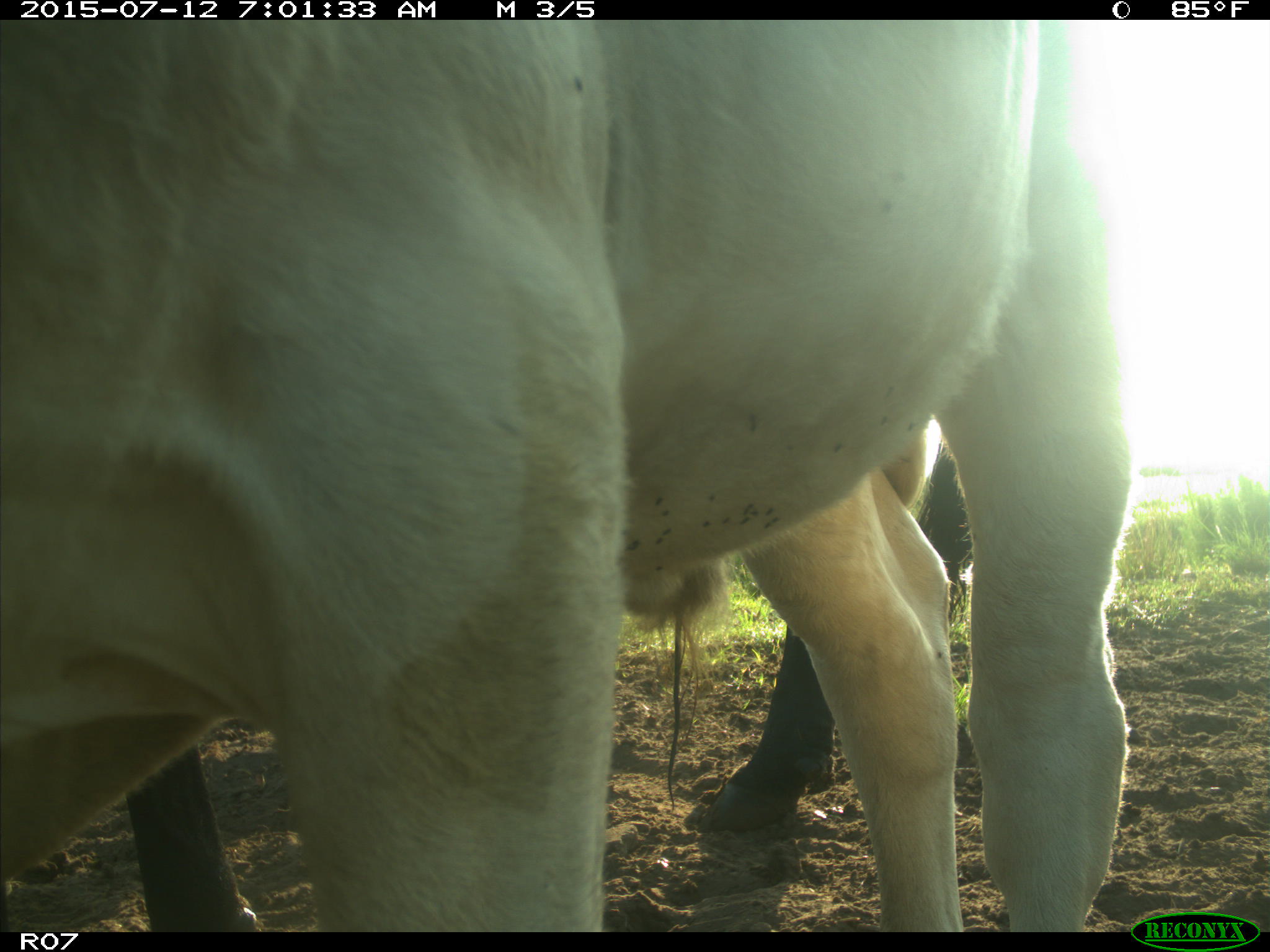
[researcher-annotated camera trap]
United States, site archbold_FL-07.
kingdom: Animalia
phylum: Chordata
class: Mammalia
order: Artiodactyla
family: Bovidae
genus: Bos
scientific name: Bos taurus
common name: domestic cow